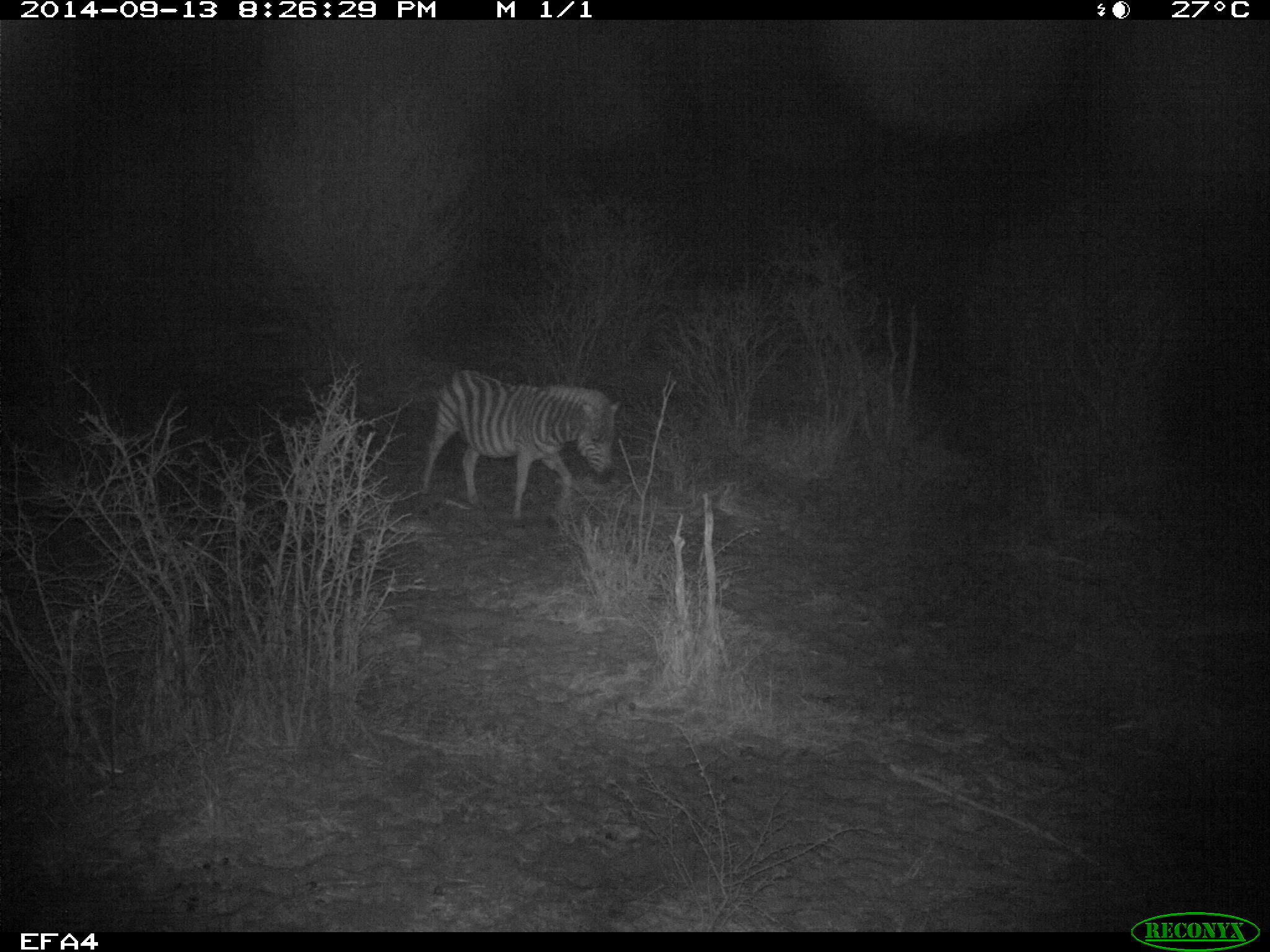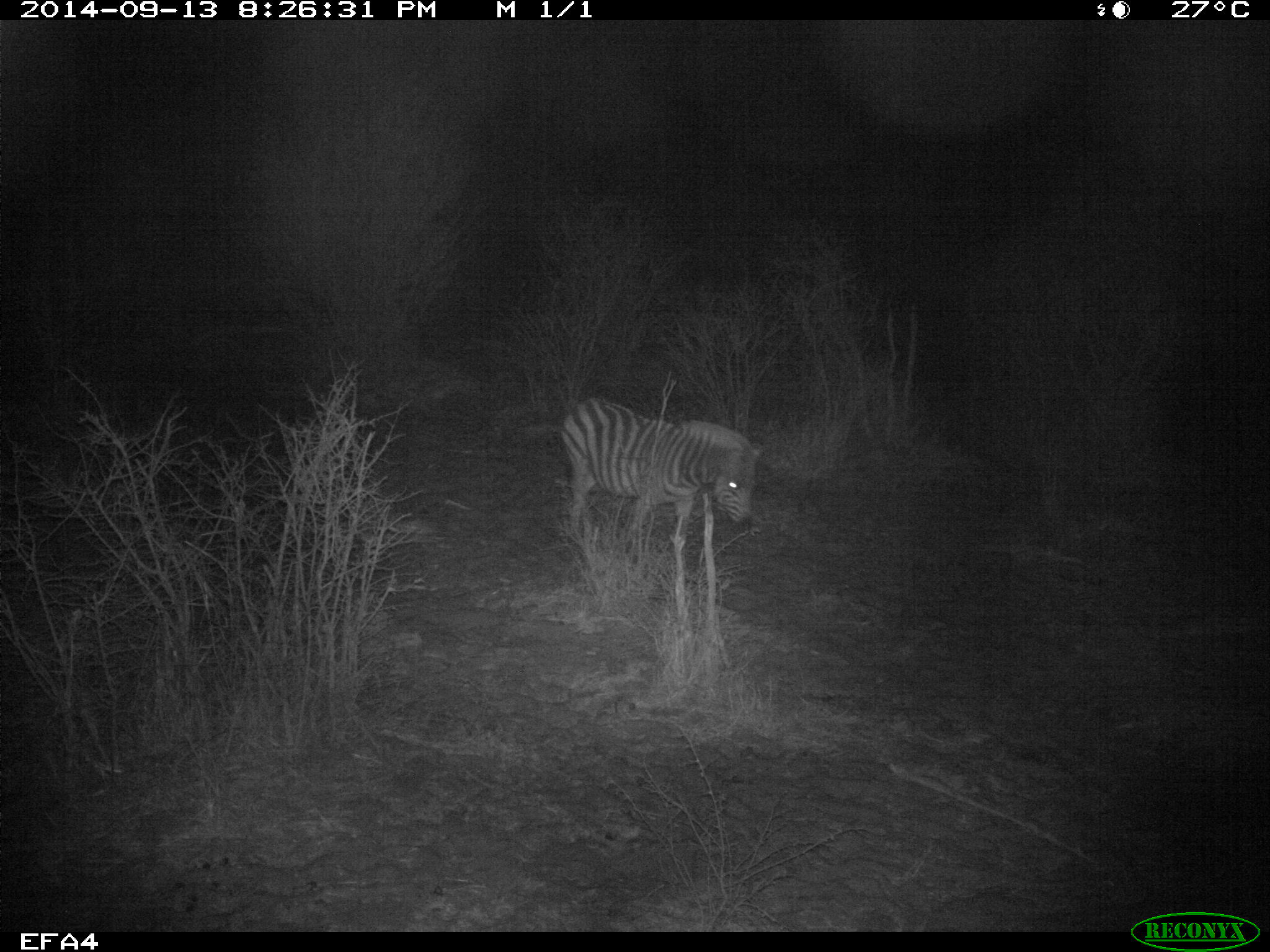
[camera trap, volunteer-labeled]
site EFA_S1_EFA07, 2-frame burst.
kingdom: Animalia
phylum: Chordata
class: Mammalia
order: Perissodactyla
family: Equidae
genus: Equus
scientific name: Equus quagga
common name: plains zebra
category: zebraplains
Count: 1.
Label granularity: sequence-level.